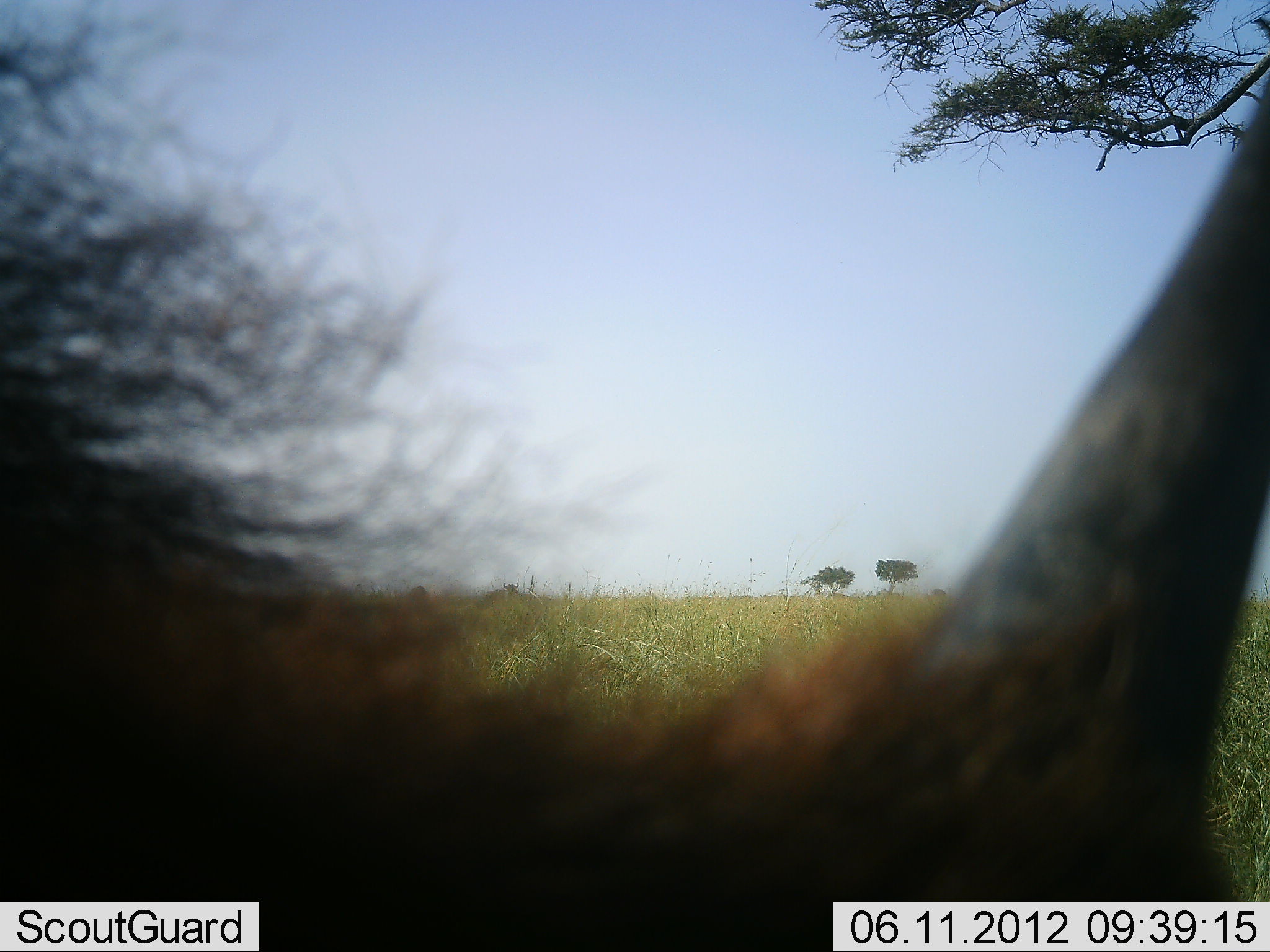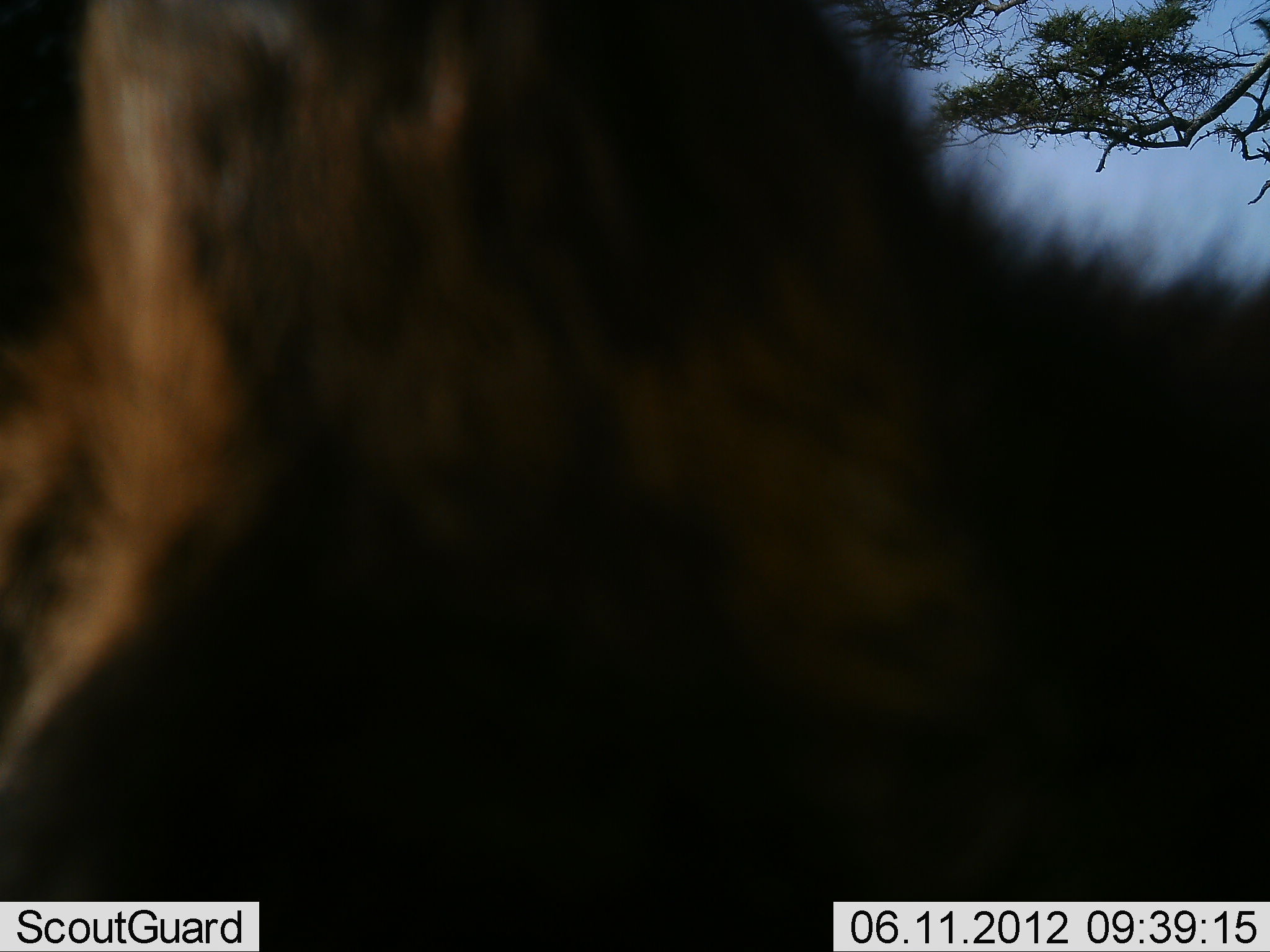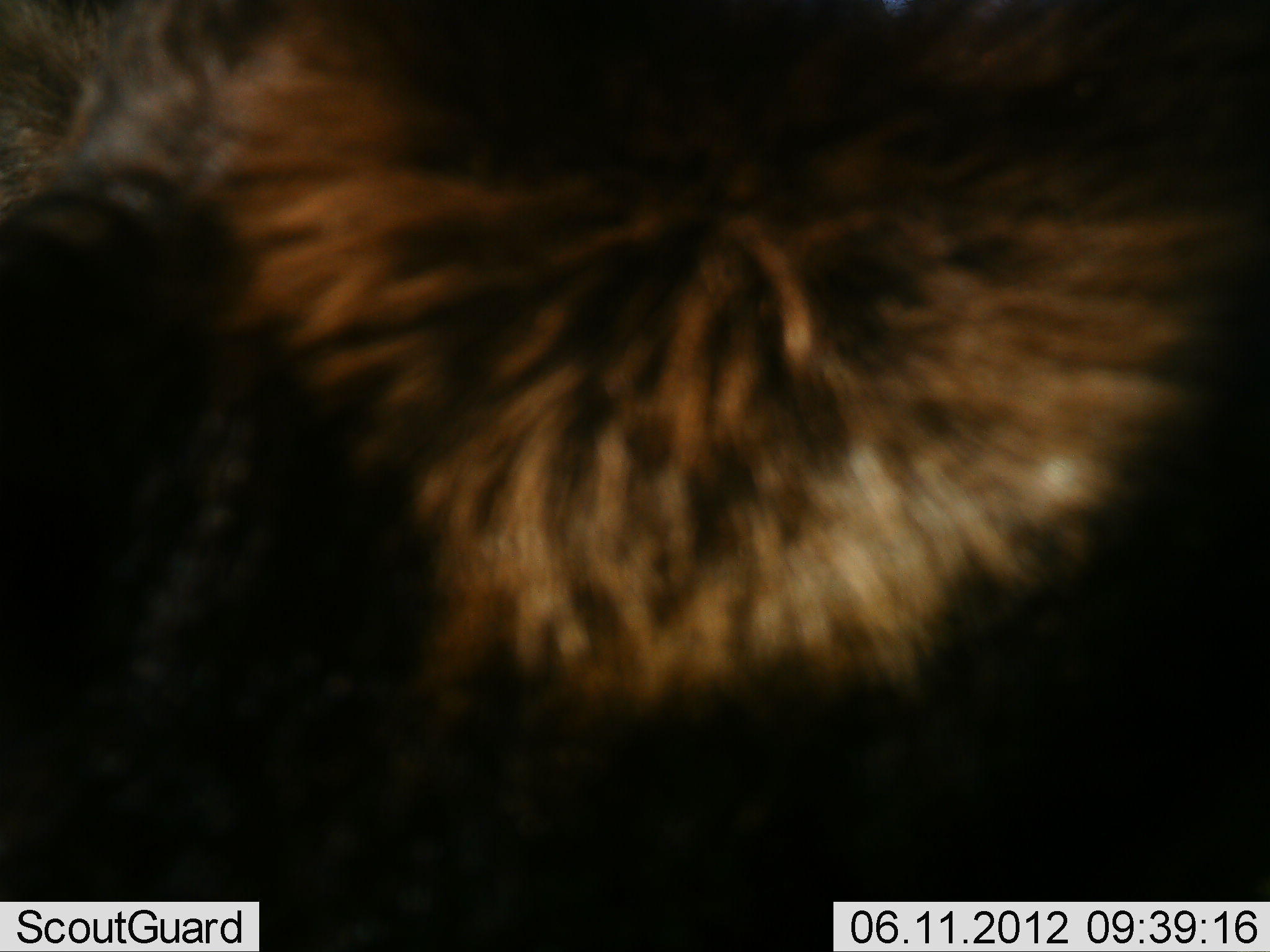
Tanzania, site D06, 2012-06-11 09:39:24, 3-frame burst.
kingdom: Animalia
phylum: Chordata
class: Mammalia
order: Artiodactyla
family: Bovidae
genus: Connochaetes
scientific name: Connochaetes taurinus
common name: blue wildebeest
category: wildebeest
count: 1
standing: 62%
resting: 0%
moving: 50%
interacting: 0%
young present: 0%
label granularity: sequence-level